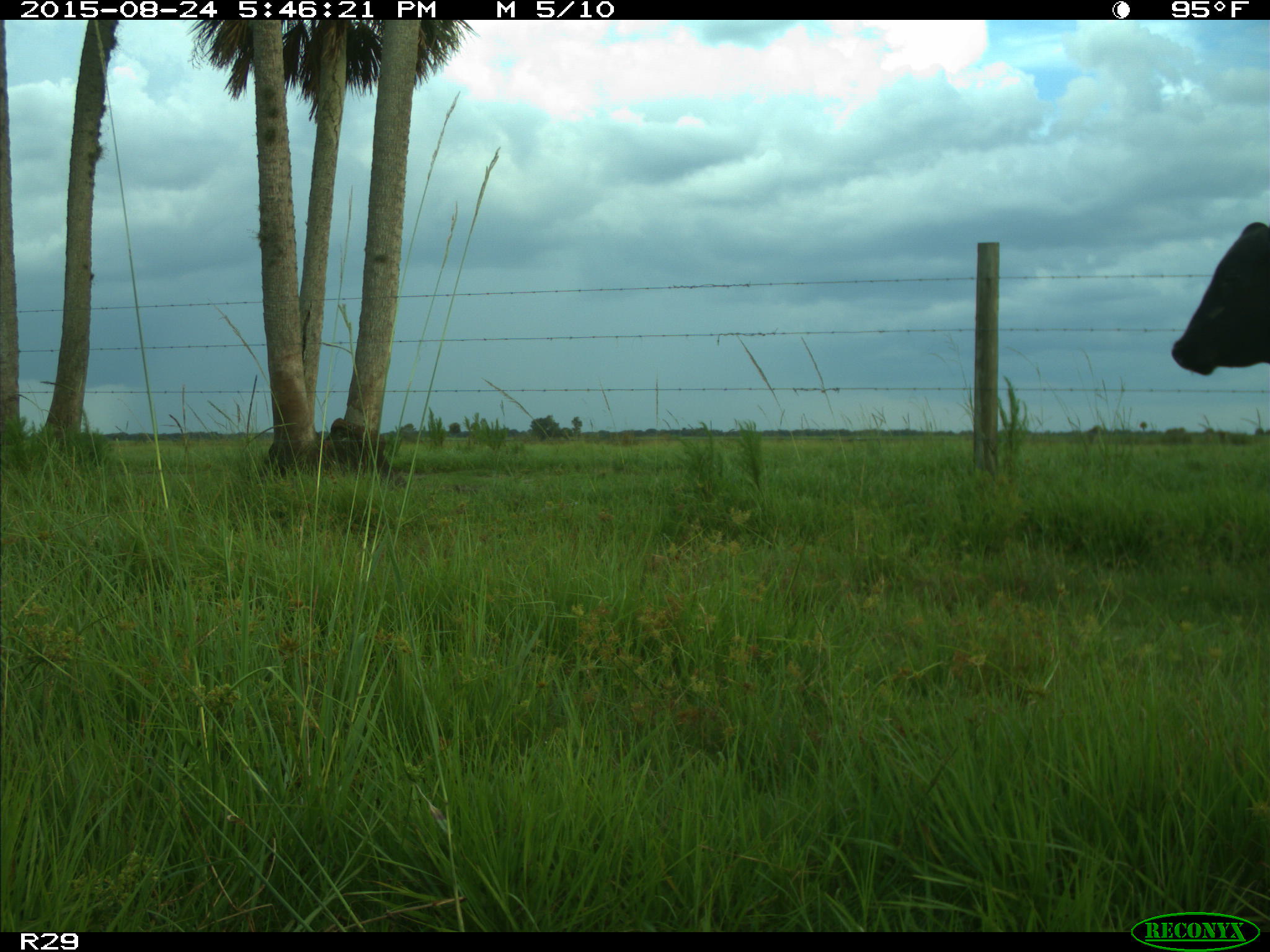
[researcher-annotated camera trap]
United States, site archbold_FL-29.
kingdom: Animalia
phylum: Chordata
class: Mammalia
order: Artiodactyla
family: Bovidae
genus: Bos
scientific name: Bos taurus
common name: domestic cow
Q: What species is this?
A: Bos taurus (domestic cow).